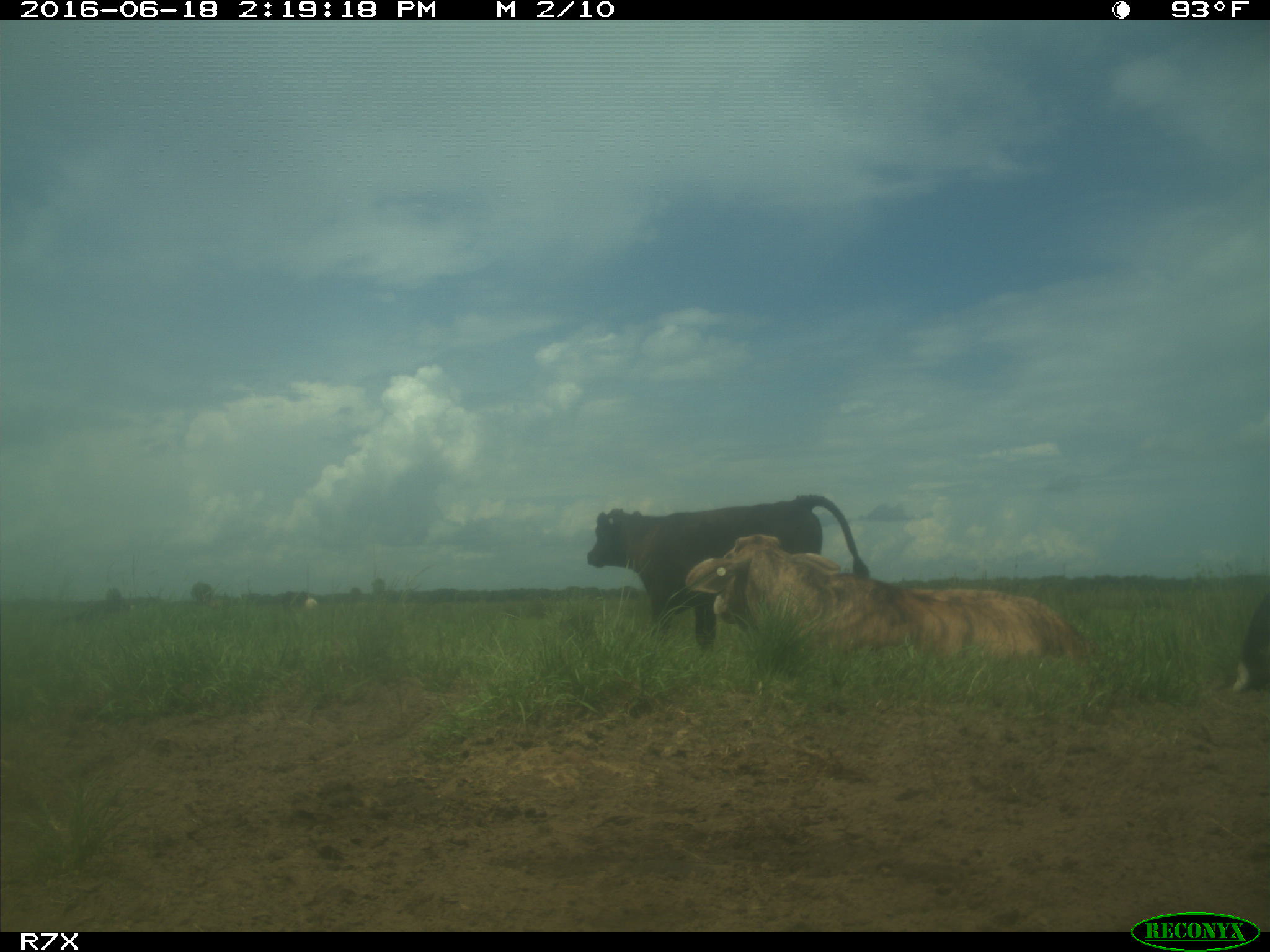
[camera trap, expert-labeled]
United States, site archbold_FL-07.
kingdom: Animalia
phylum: Chordata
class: Mammalia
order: Artiodactyla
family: Bovidae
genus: Bos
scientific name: Bos taurus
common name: domestic cow